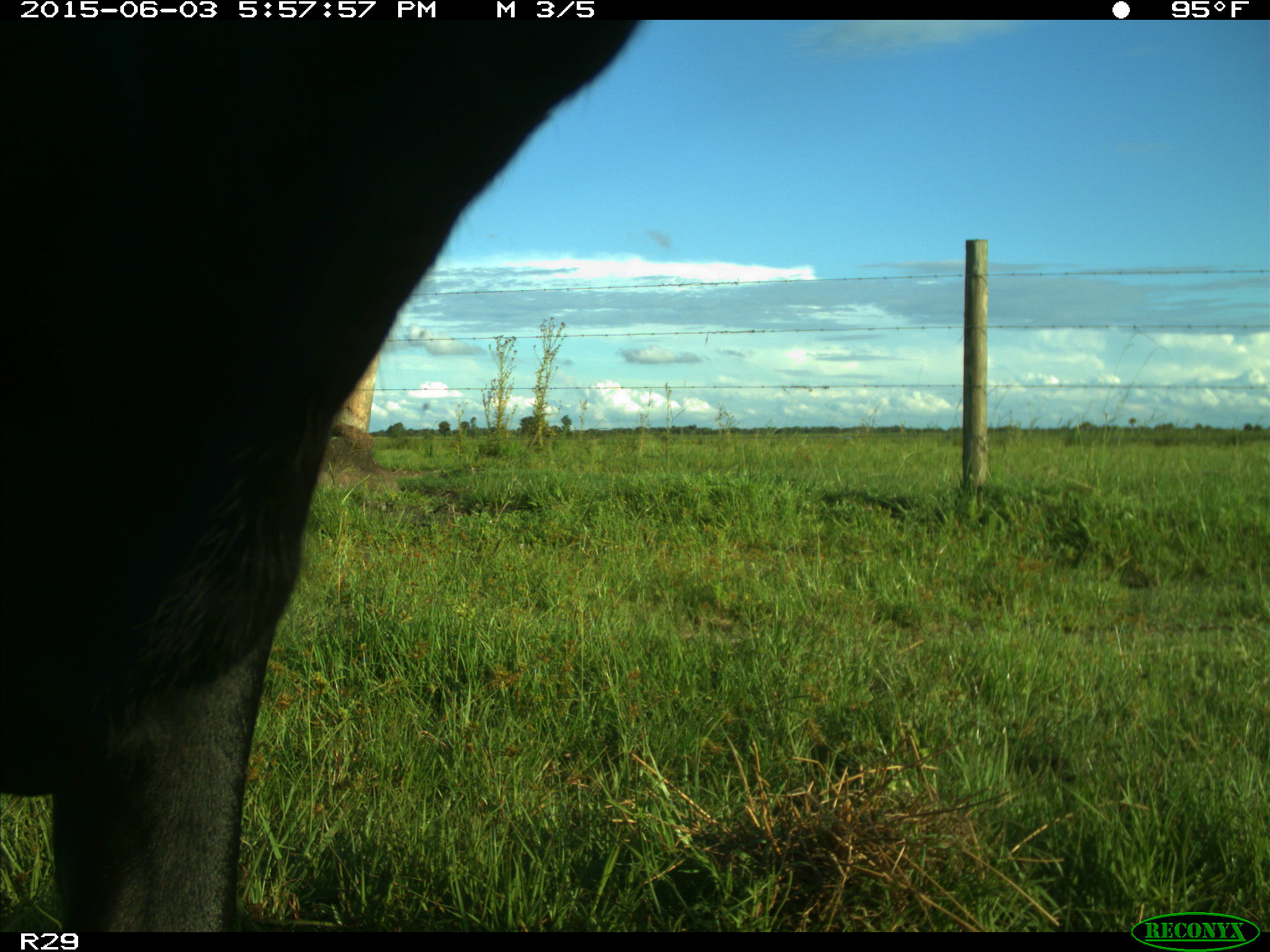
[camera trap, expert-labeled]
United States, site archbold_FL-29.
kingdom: Animalia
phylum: Chordata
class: Mammalia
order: Artiodactyla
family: Bovidae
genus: Bos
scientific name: Bos taurus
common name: domestic cow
Bos taurus (domestic cow).